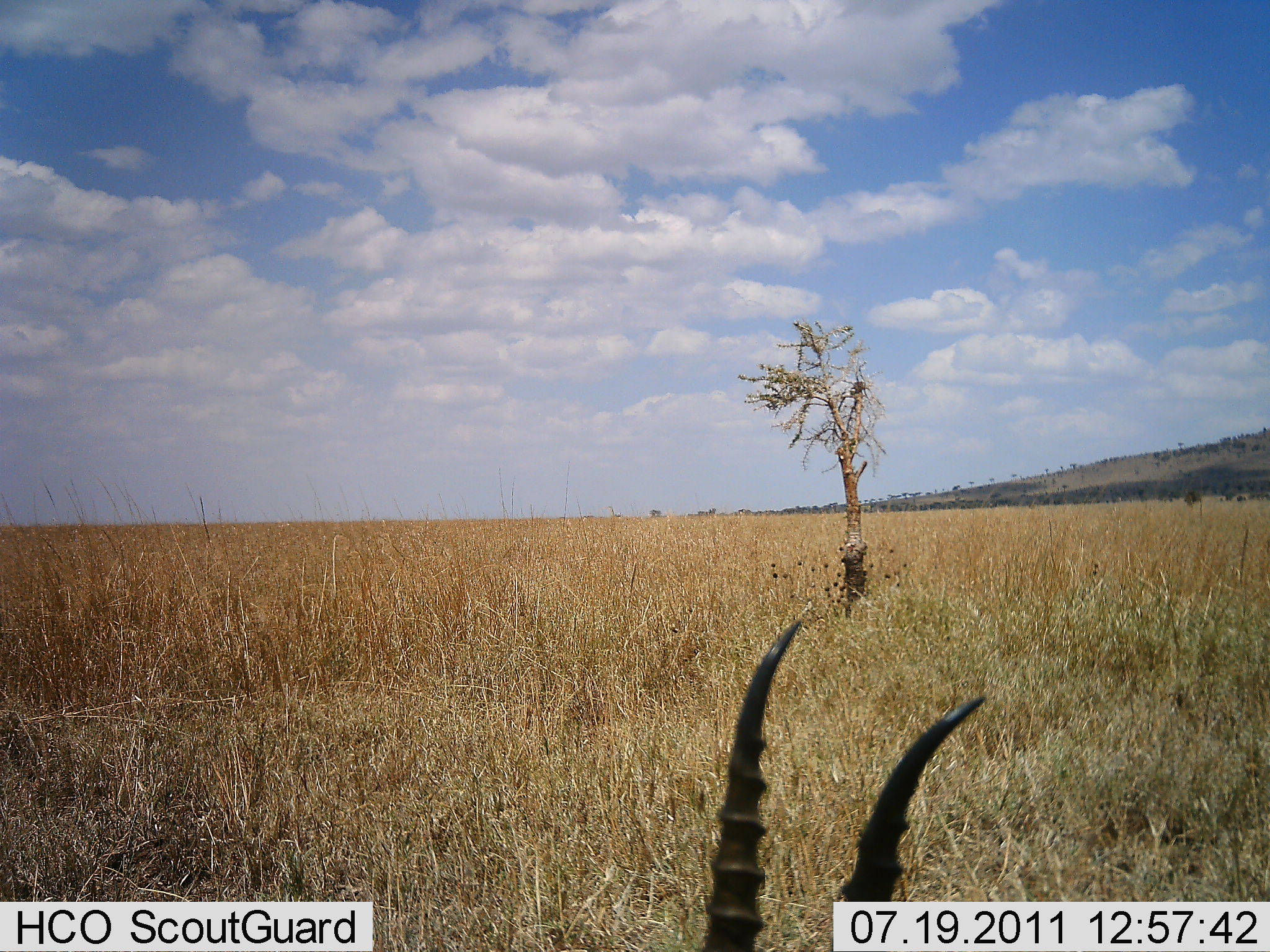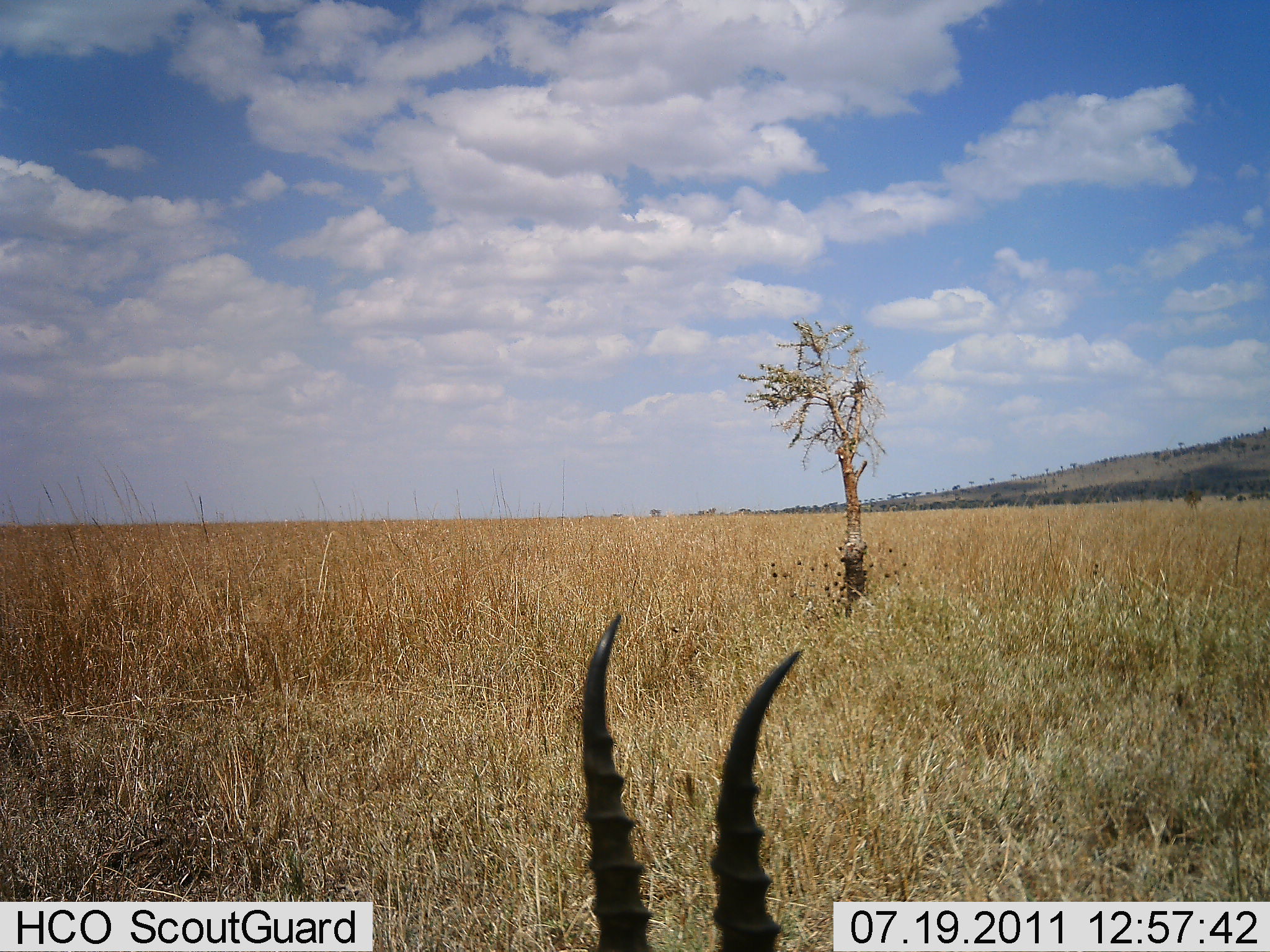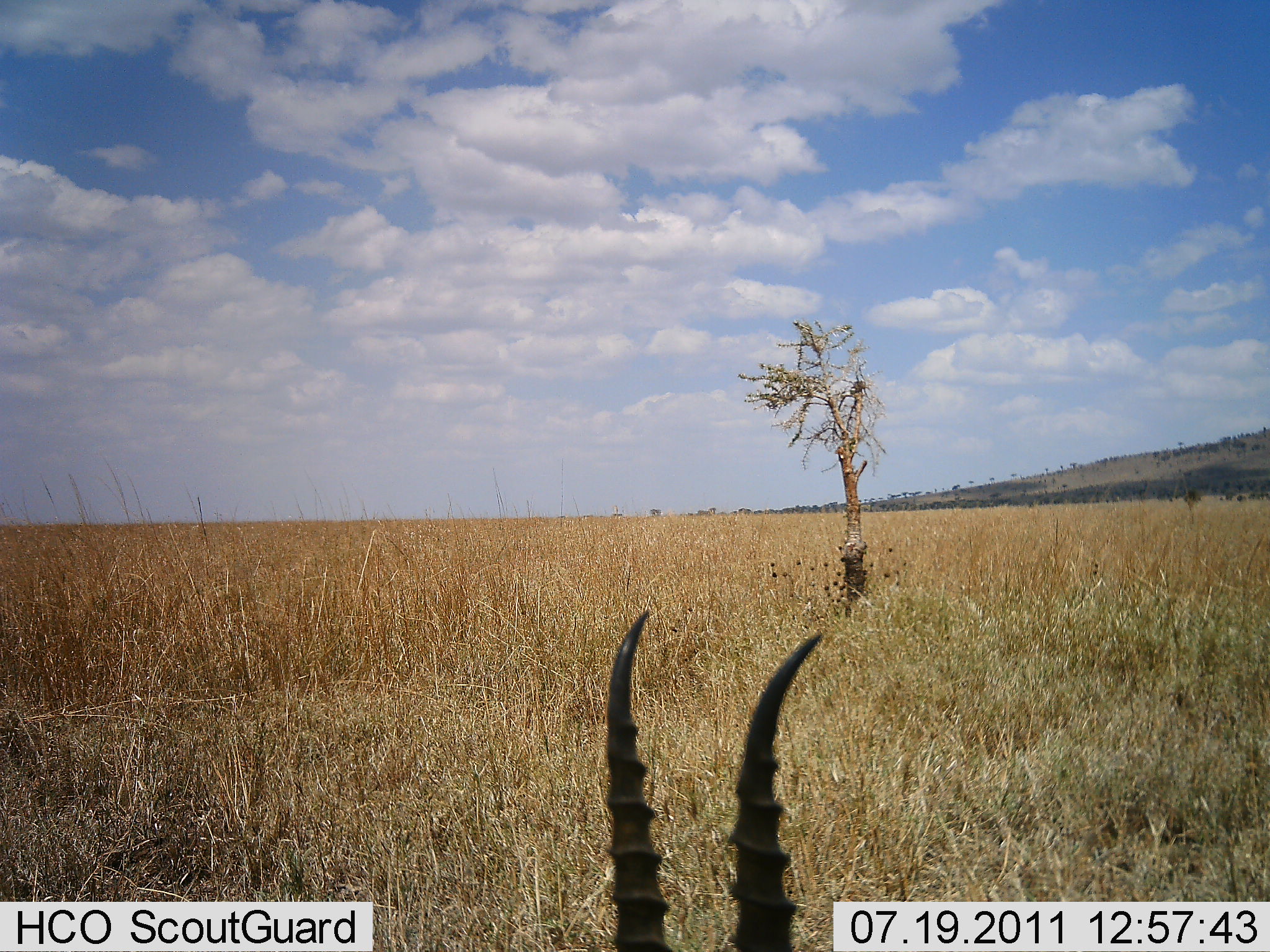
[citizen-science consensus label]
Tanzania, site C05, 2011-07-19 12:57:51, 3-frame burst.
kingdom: Animalia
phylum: Chordata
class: Mammalia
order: Artiodactyla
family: Bovidae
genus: Eudorcas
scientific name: Eudorcas thomsonii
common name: thomson's gazelle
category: gazellethomsons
Gazellethomsons (thomson's gazelle) (Eudorcas thomsonii), count 1. Behavior (volunteer vote fractions): standing 11%, resting 89%, moving 0%, interacting 0%. Young present (vote fraction): 0%. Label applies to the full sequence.